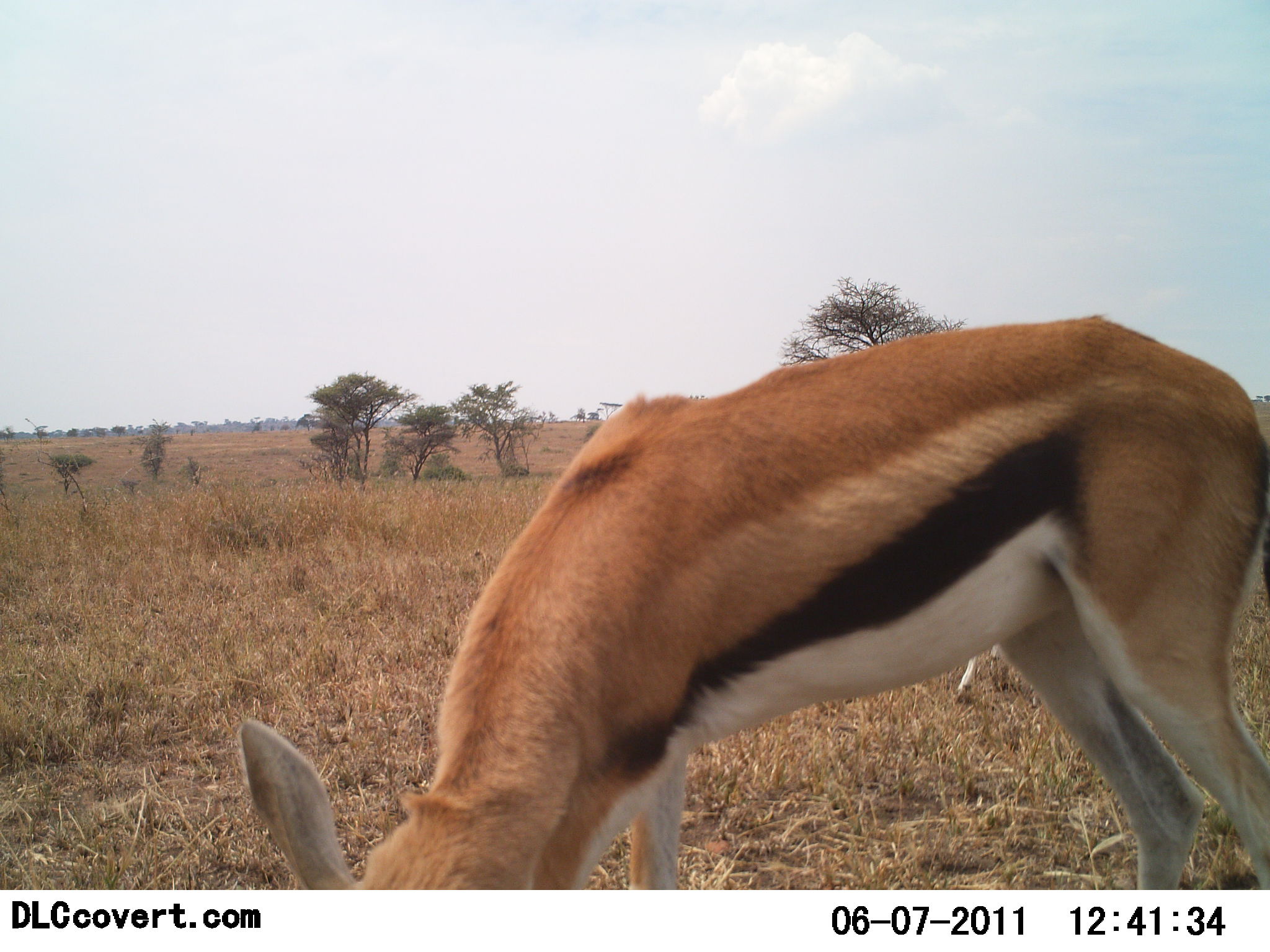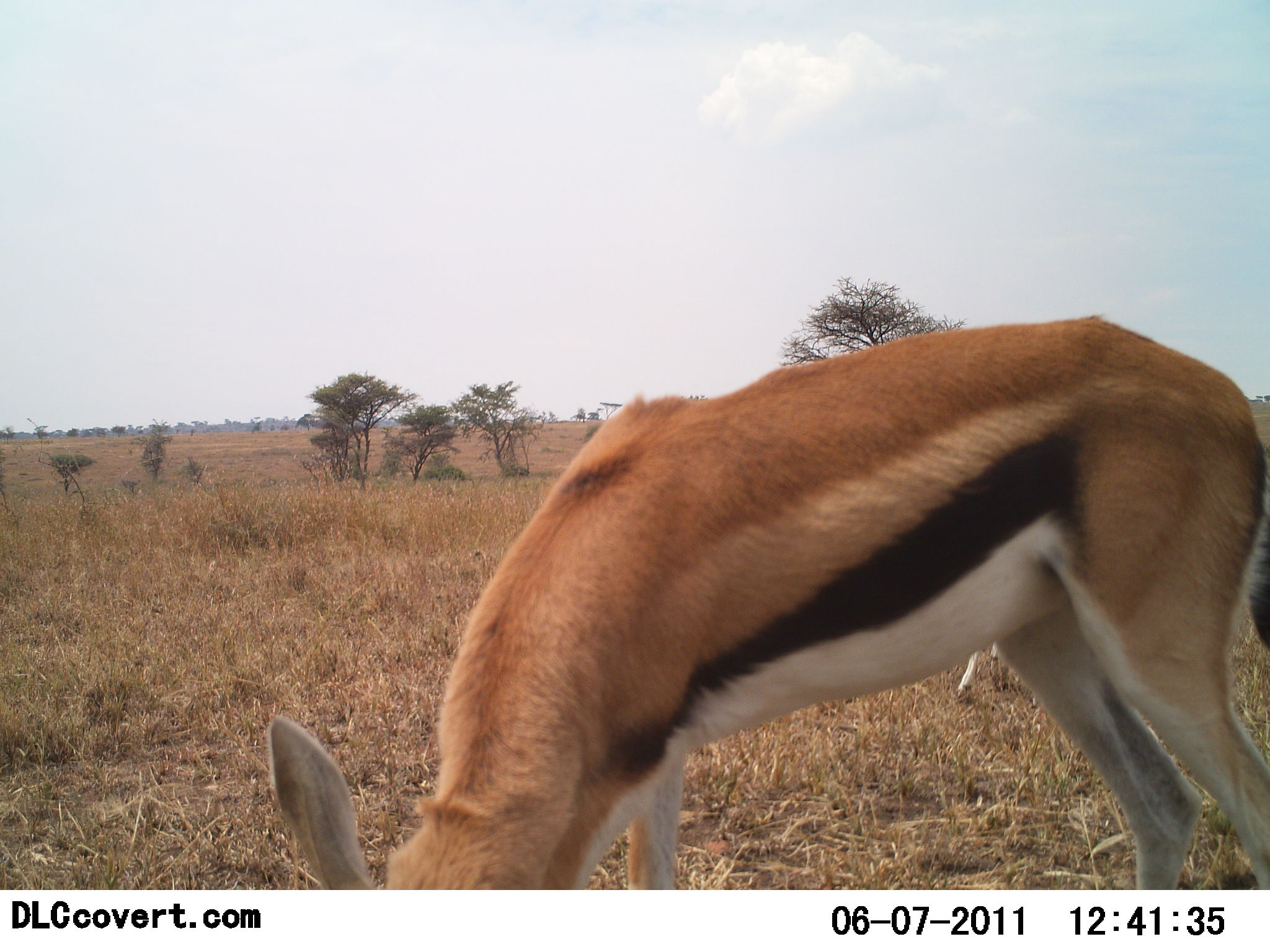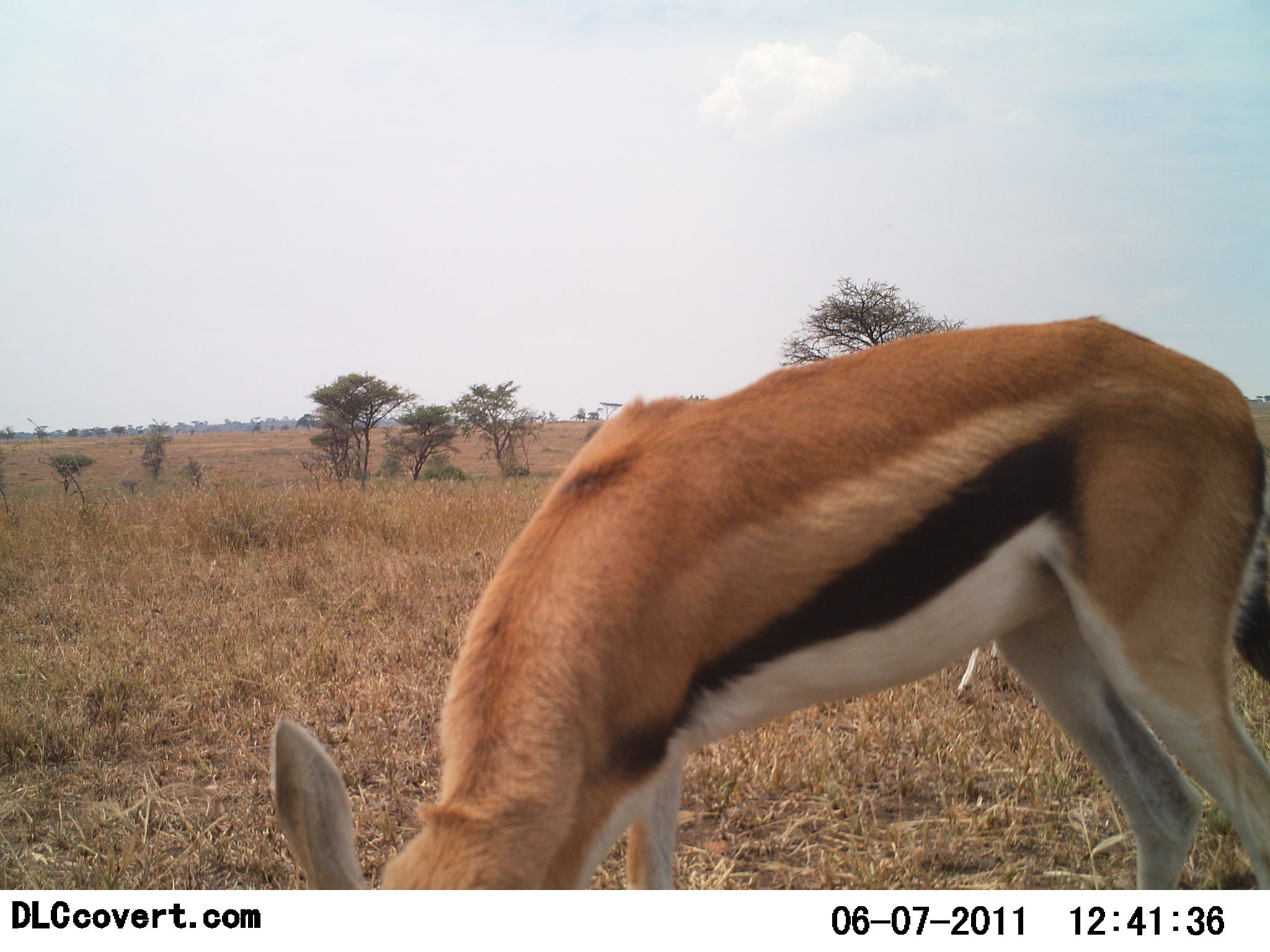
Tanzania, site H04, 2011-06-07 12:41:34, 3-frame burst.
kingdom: Animalia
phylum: Chordata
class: Mammalia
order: Artiodactyla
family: Bovidae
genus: Eudorcas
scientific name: Eudorcas thomsonii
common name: thomson's gazelle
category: gazellethomsons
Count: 1.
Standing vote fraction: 27%.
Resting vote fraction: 0%.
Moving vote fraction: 0%.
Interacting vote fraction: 0%.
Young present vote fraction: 0%.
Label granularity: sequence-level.